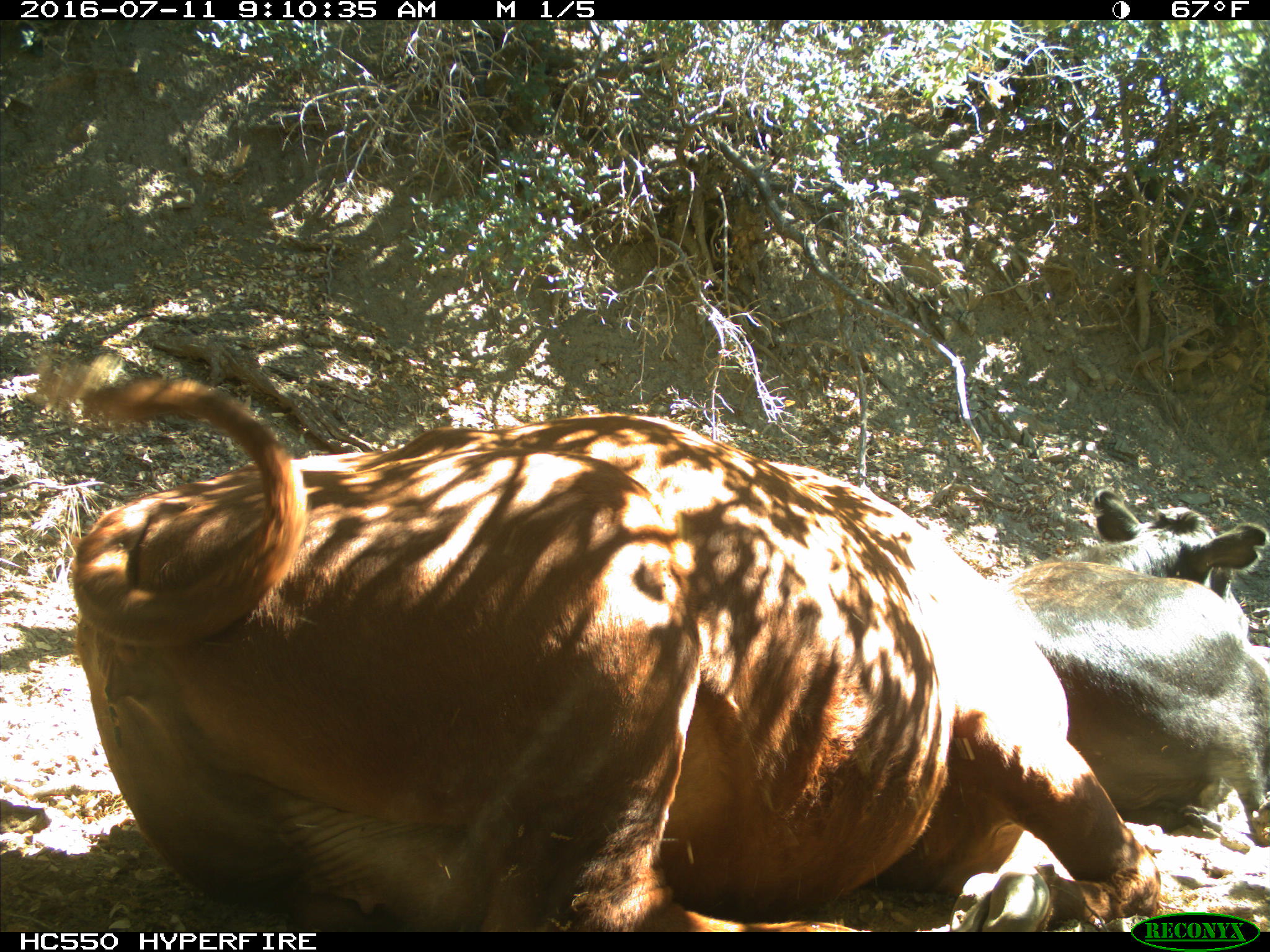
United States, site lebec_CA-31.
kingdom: Animalia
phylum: Chordata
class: Mammalia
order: Artiodactyla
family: Bovidae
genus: Bos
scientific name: Bos taurus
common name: domestic cow